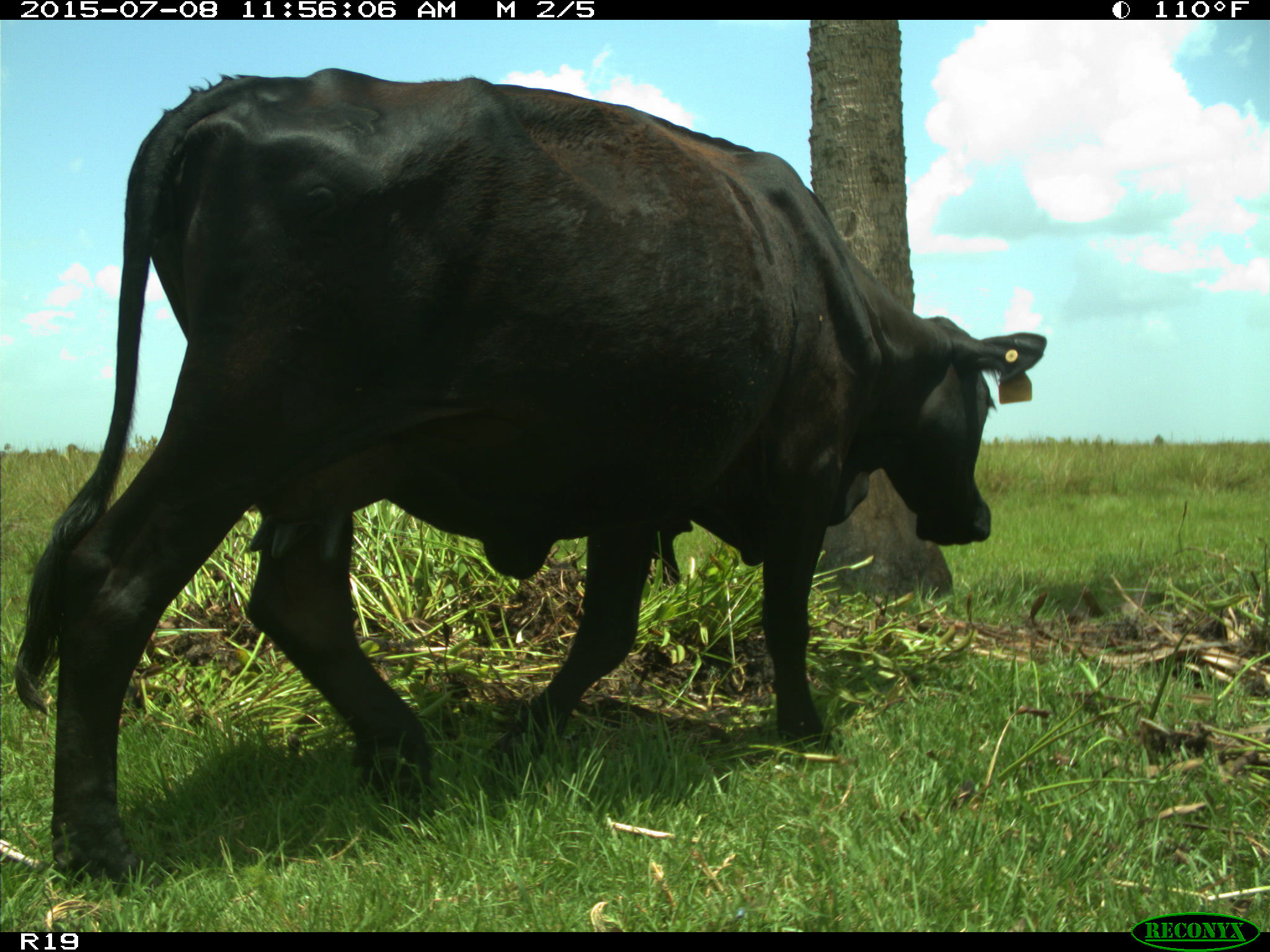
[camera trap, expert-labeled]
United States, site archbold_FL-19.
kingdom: Animalia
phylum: Chordata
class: Mammalia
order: Artiodactyla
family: Bovidae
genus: Bos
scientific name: Bos taurus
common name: domestic cow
Bos taurus (domestic cow).